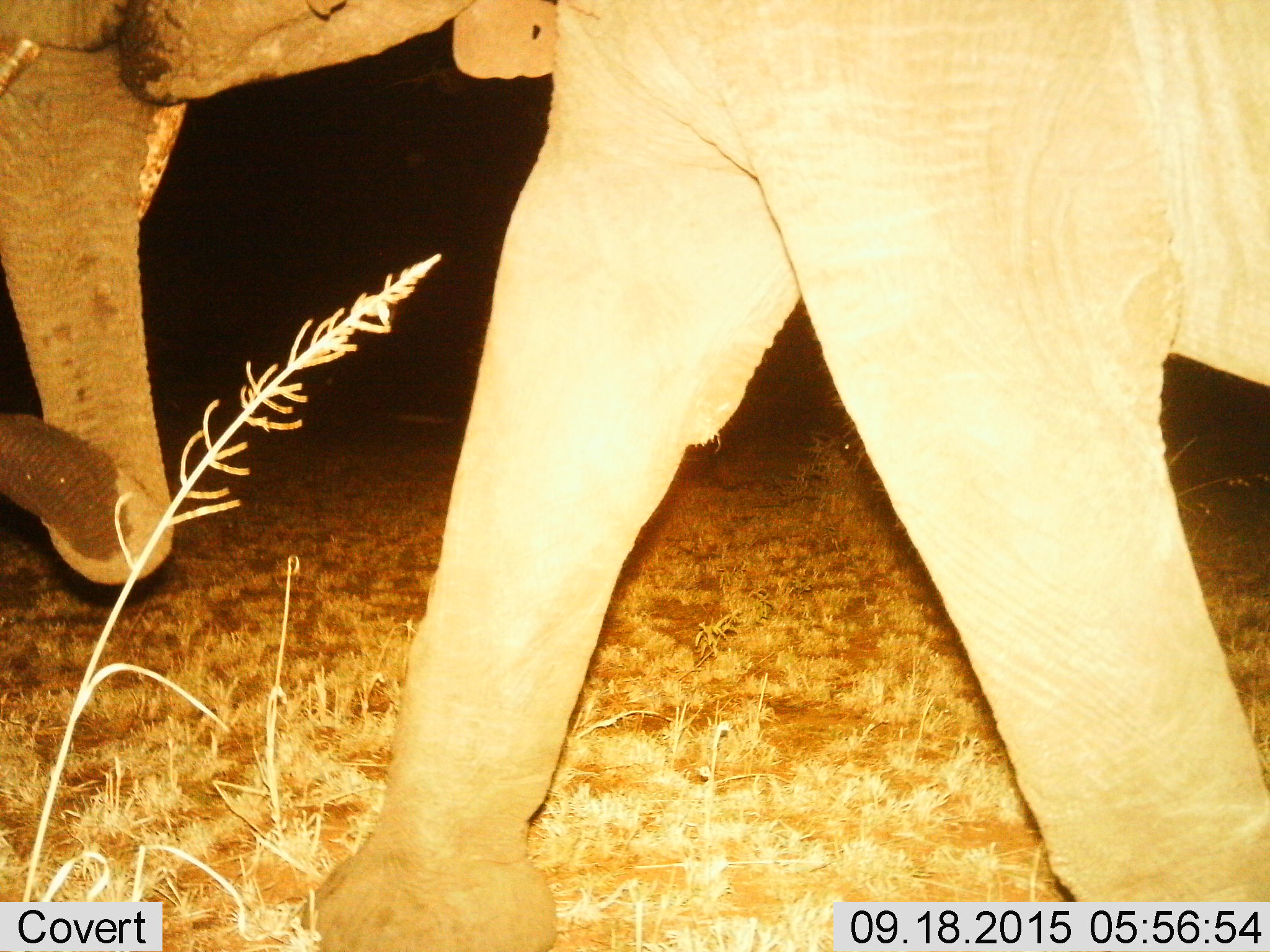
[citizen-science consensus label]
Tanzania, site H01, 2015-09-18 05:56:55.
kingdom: Animalia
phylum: Chordata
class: Mammalia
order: Proboscidea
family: Elephantidae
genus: Loxodonta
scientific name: Loxodonta africana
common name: african bush elephant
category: elephant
Elephant (african bush elephant) (Loxodonta africana), count 1. Behavior (volunteer vote fractions): standing 10%, resting 0%, moving 90%, interacting 0%. Young present (vote fraction): 0%. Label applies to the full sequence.